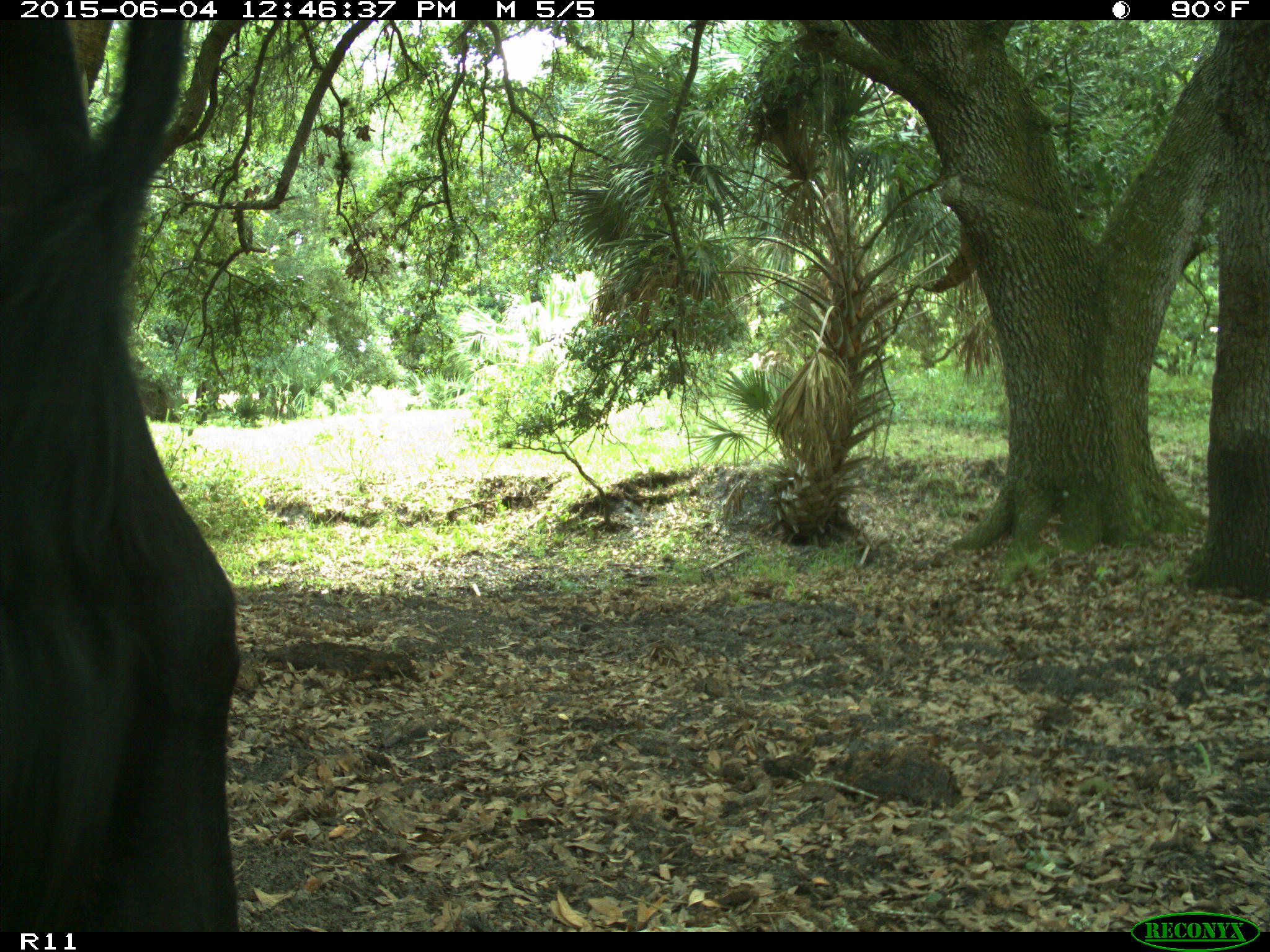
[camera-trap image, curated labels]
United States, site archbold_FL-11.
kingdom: Animalia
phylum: Chordata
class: Mammalia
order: Artiodactyla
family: Bovidae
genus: Bos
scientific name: Bos taurus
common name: domestic cow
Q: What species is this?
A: Bos taurus (domestic cow).